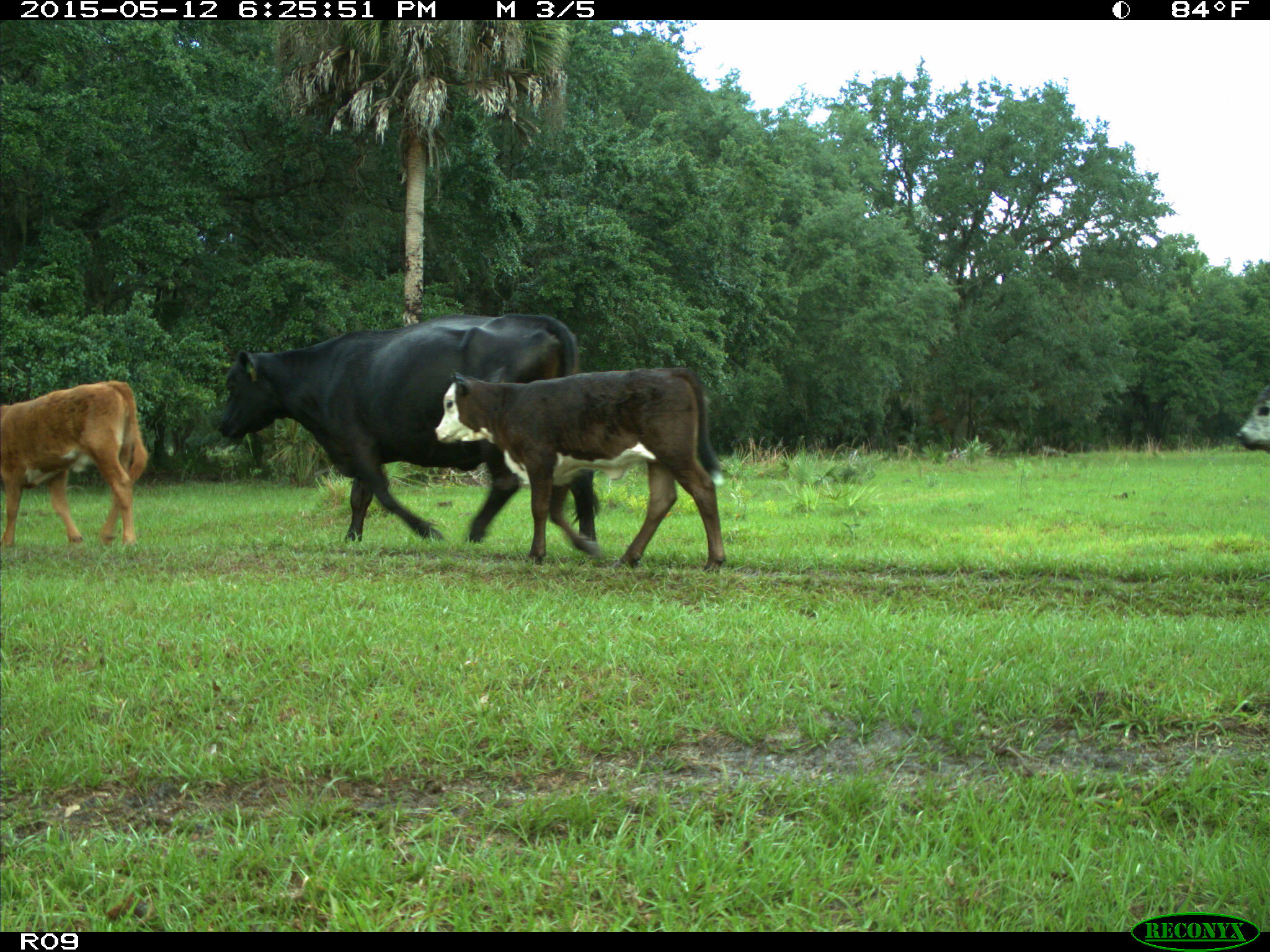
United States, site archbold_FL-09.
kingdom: Animalia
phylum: Chordata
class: Mammalia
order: Artiodactyla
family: Bovidae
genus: Bos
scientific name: Bos taurus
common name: domestic cow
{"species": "Bos taurus (domestic cow)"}